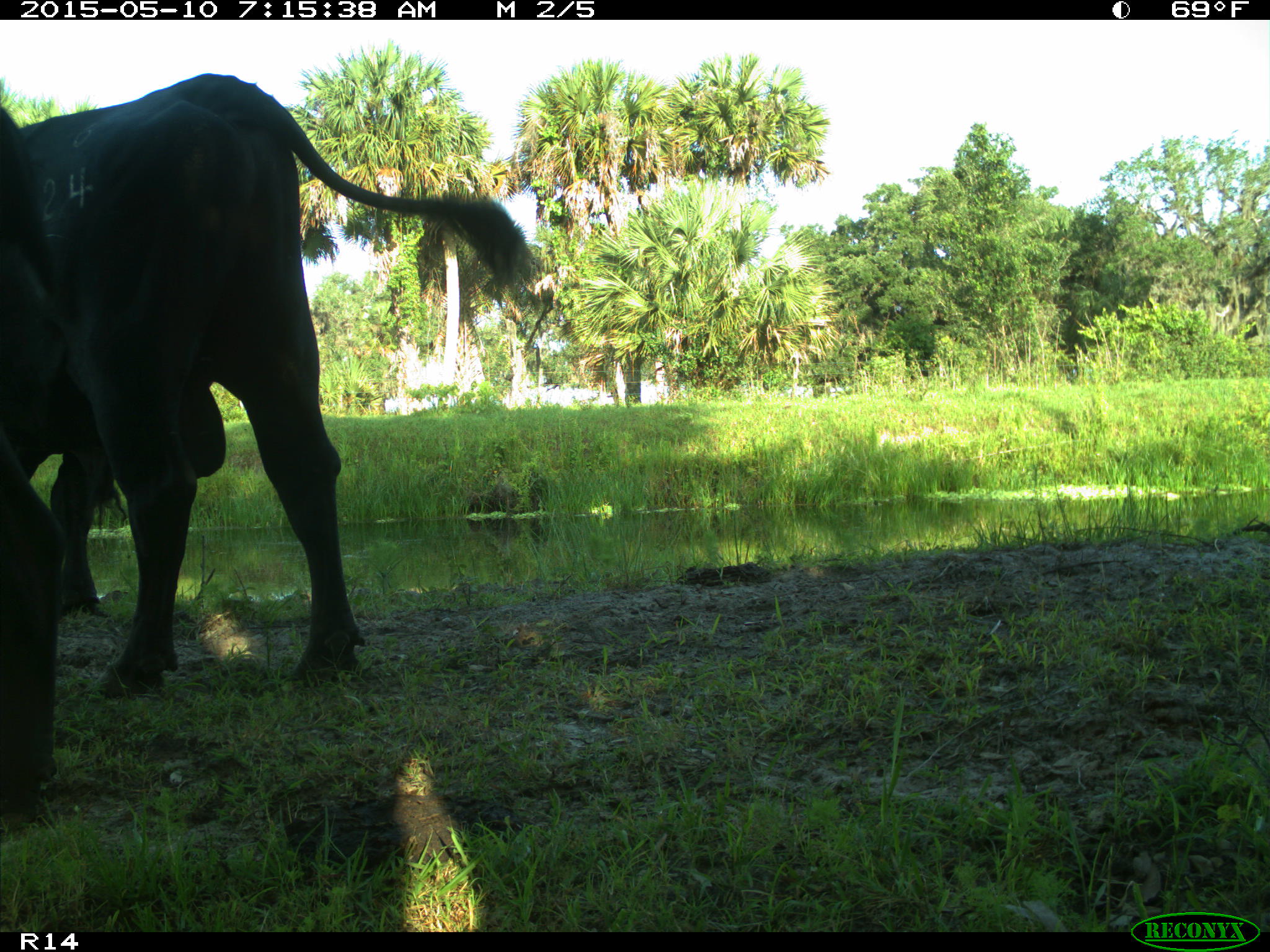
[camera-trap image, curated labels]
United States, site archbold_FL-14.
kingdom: Animalia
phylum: Chordata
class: Mammalia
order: Artiodactyla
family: Bovidae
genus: Bos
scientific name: Bos taurus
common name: domestic cow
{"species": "Bos taurus (domestic cow)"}